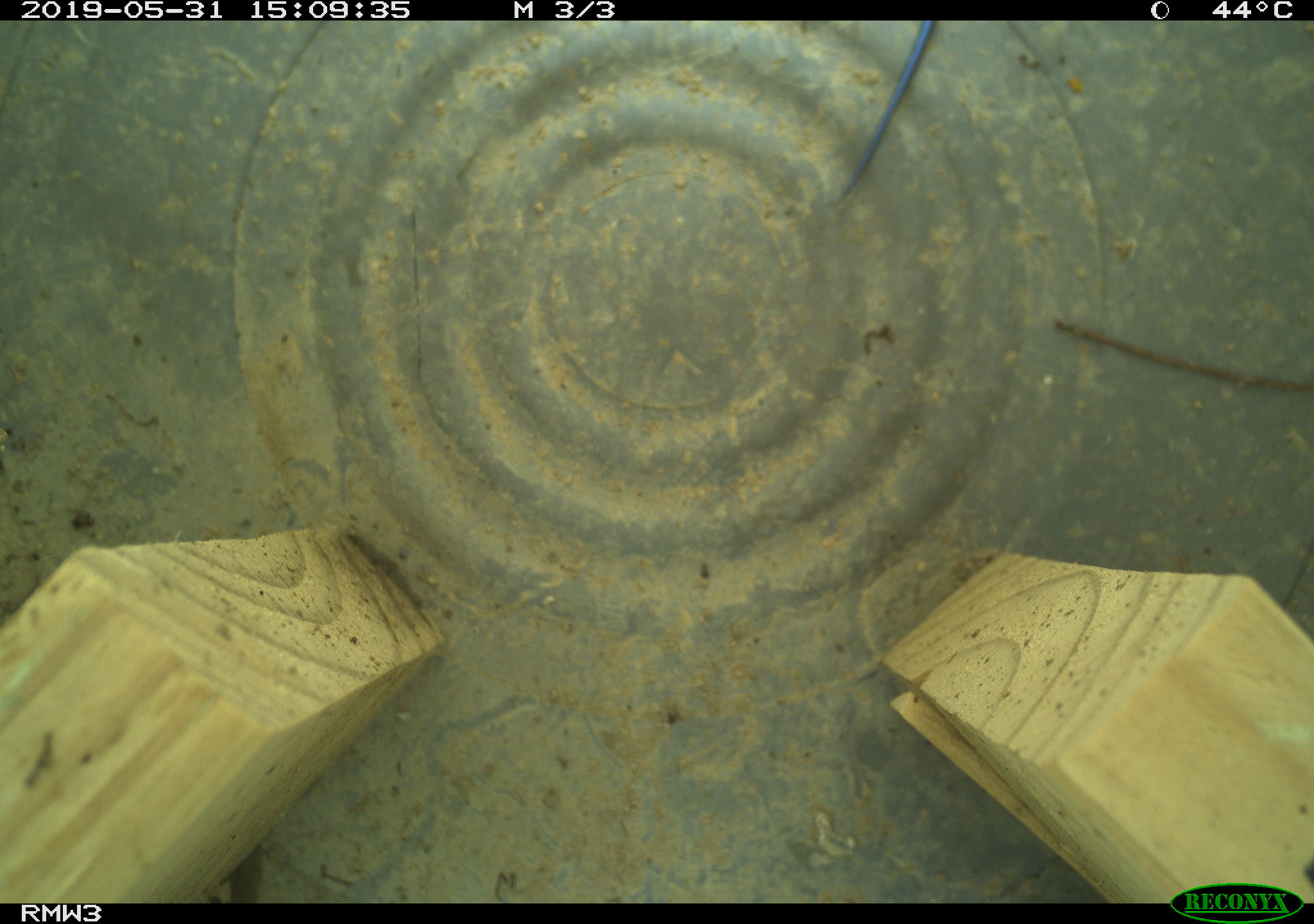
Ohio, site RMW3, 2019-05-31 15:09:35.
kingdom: Animalia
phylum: Chordata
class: Reptilia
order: Squamata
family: Scincidae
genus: Plestiodon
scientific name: Plestiodon fasciatus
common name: common five-lined skink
Common five-lined skink (Plestiodon fasciatus).